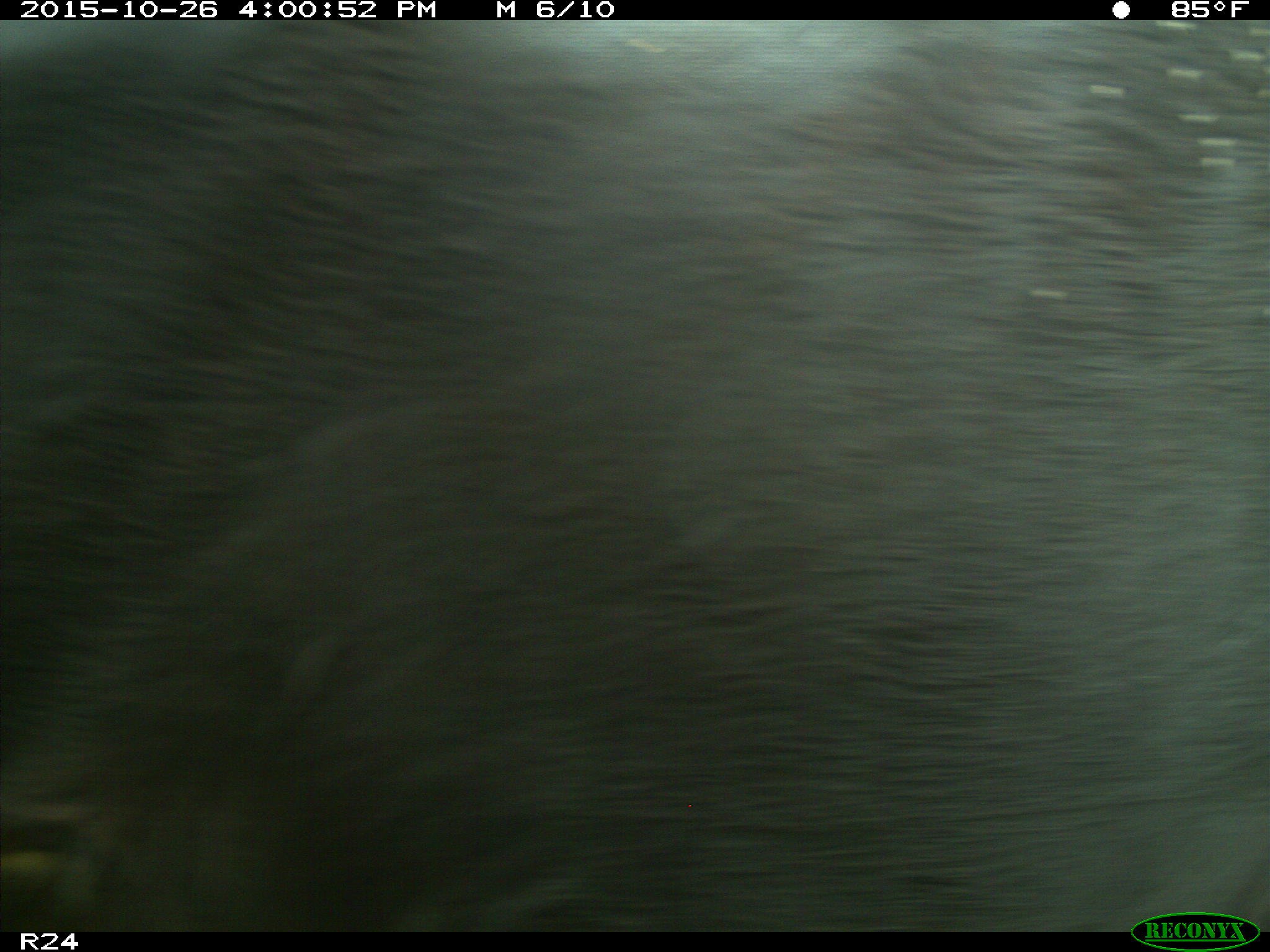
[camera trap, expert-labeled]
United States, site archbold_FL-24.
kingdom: Animalia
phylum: Chordata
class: Mammalia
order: Artiodactyla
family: Bovidae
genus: Bos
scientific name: Bos taurus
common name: domestic cow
Bos taurus (domestic cow).